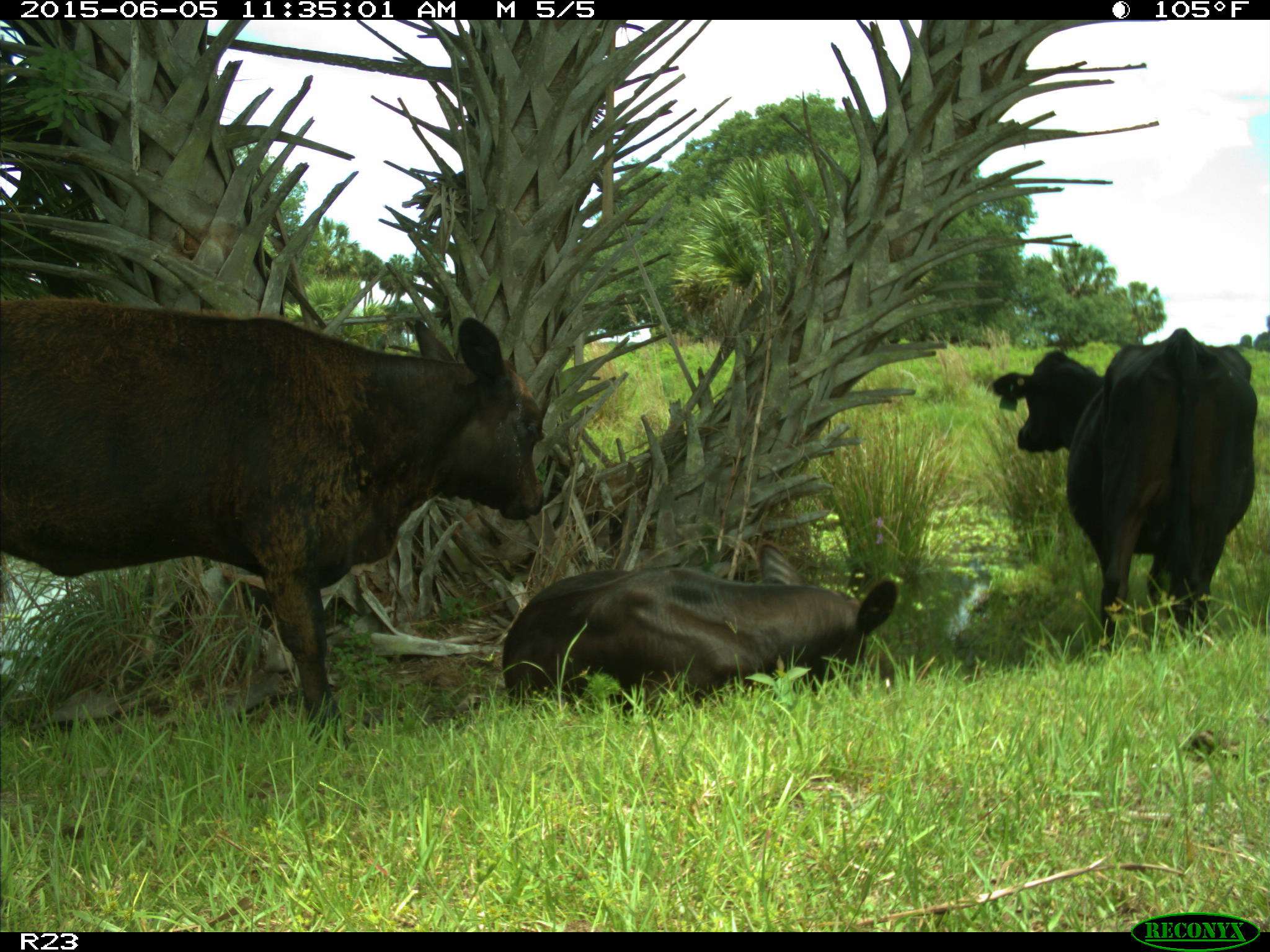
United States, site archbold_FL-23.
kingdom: Animalia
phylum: Chordata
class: Mammalia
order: Artiodactyla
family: Bovidae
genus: Bos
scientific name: Bos taurus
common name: domestic cow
Bos taurus (domestic cow).